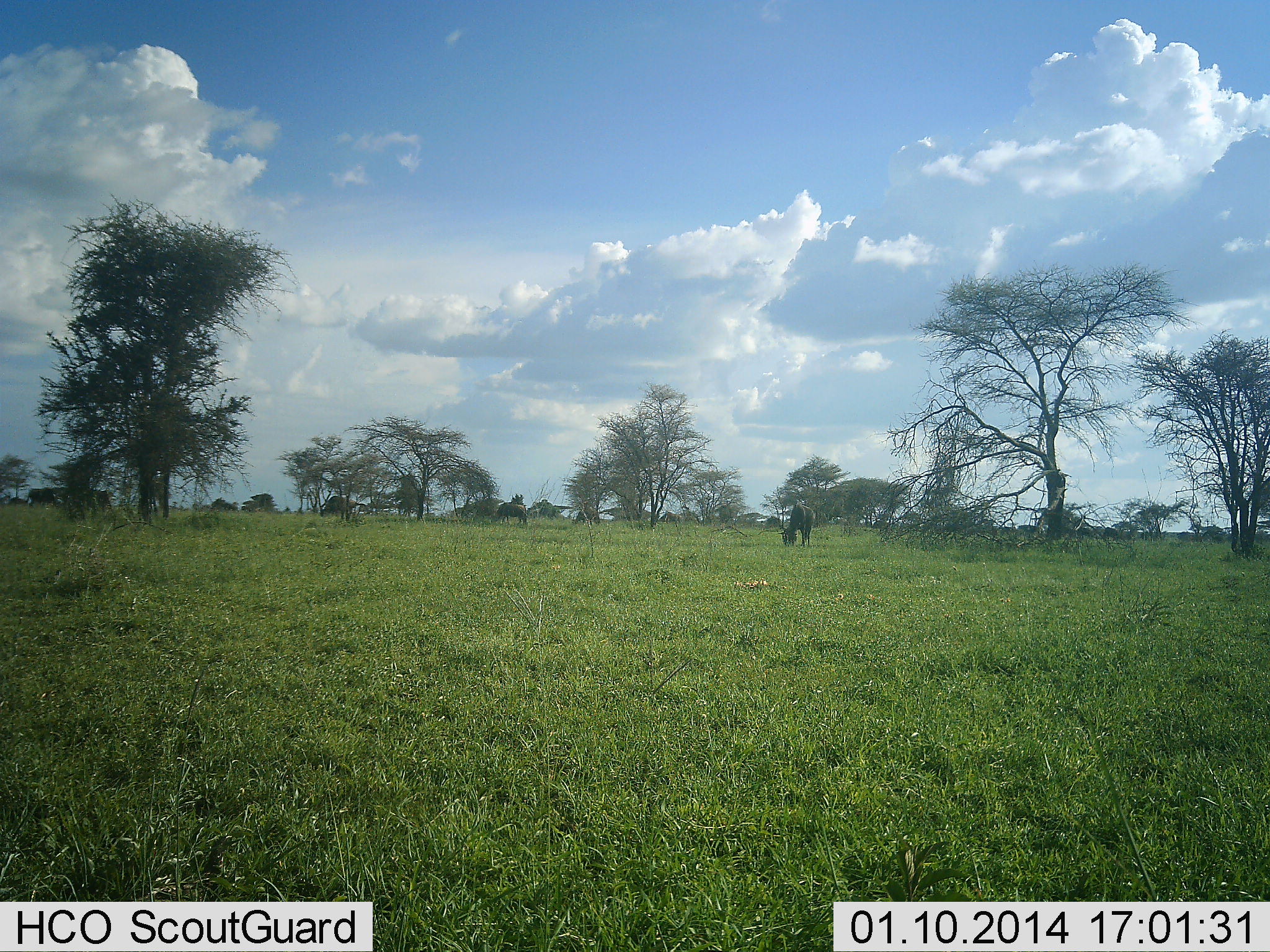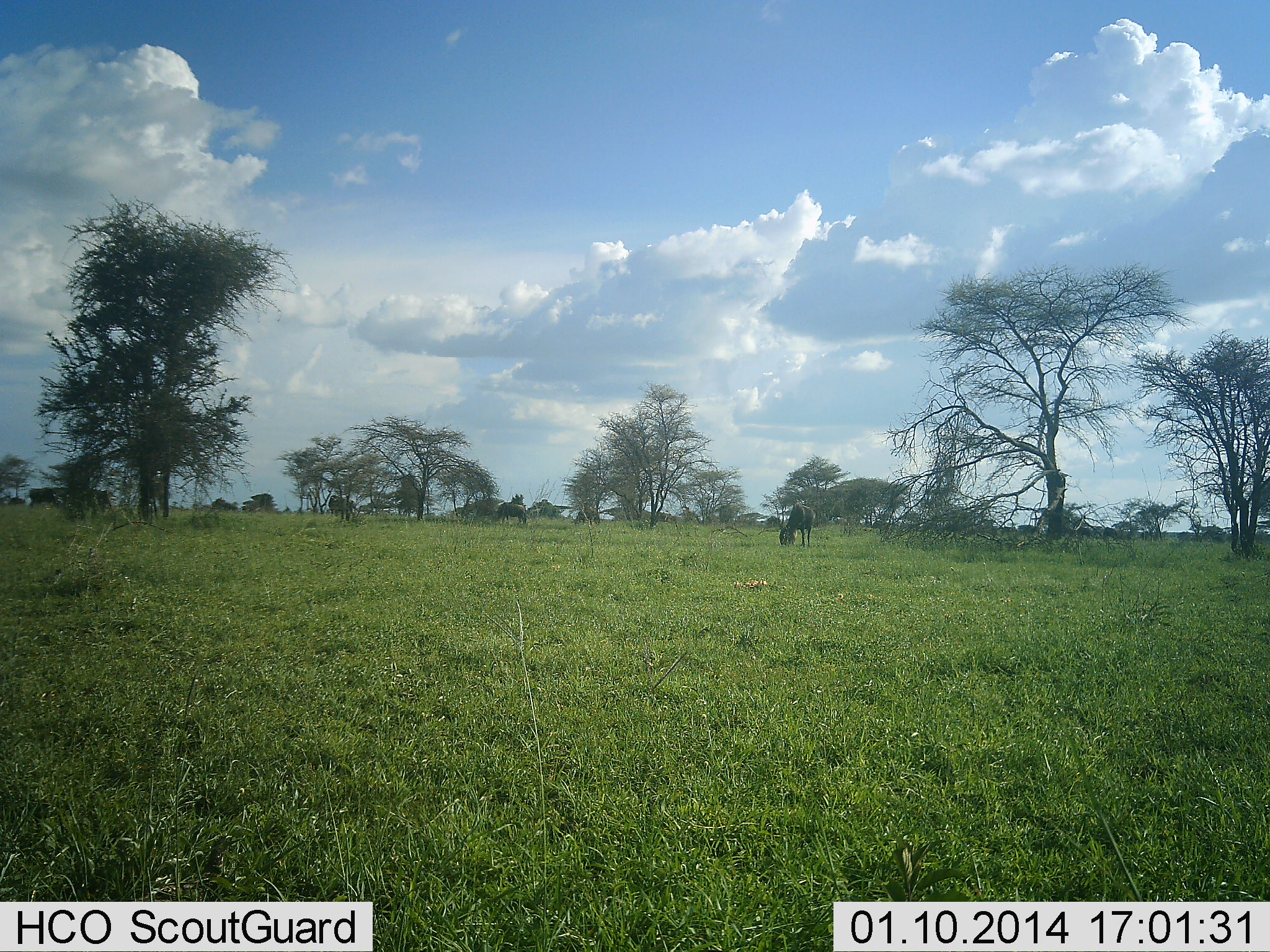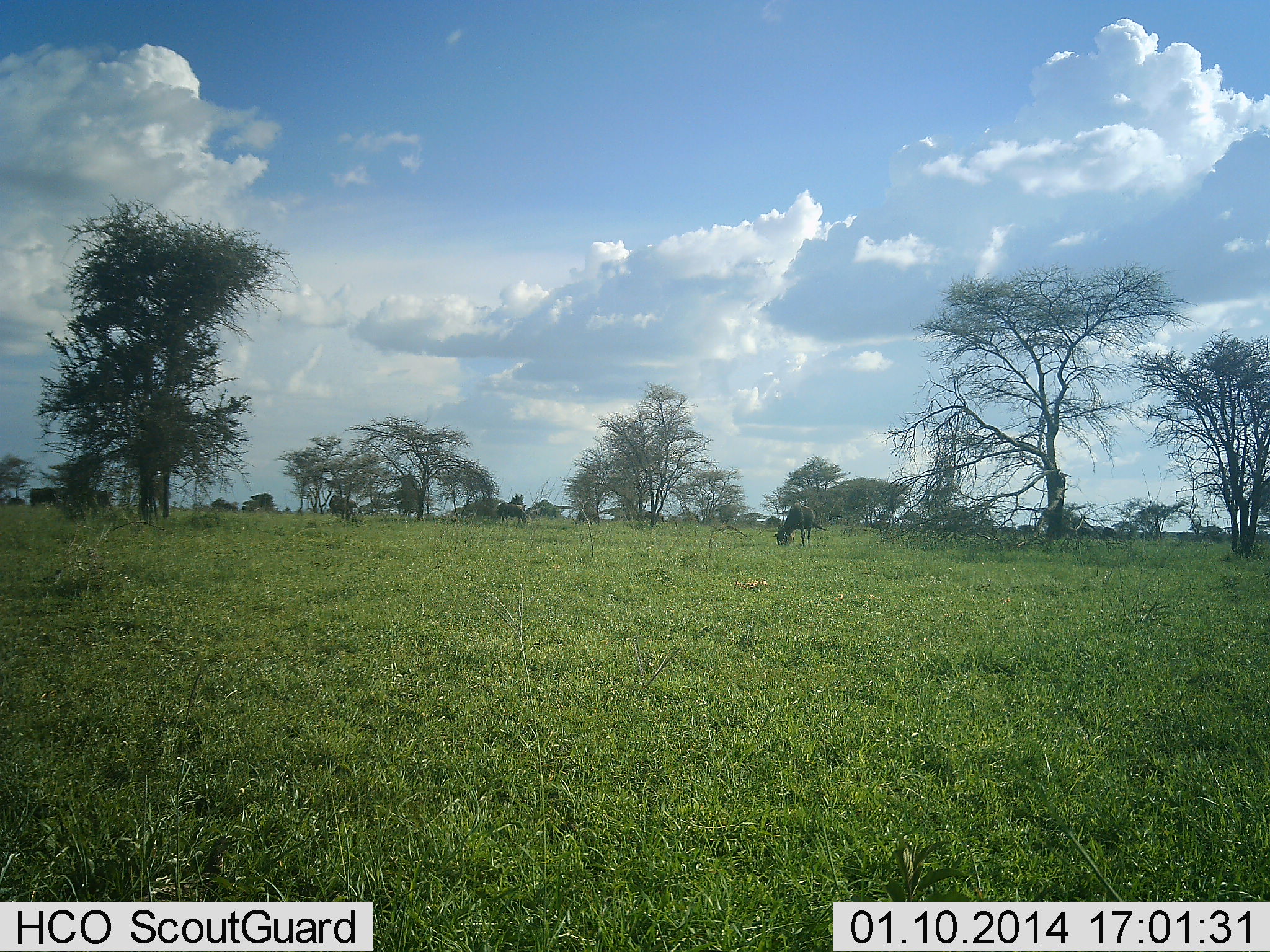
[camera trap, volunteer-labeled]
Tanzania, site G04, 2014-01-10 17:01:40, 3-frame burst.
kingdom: Animalia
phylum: Chordata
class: Mammalia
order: Artiodactyla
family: Bovidae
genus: Connochaetes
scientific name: Connochaetes taurinus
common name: blue wildebeest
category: wildebeest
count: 5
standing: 0%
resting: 0%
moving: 10%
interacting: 0%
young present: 0%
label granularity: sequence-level